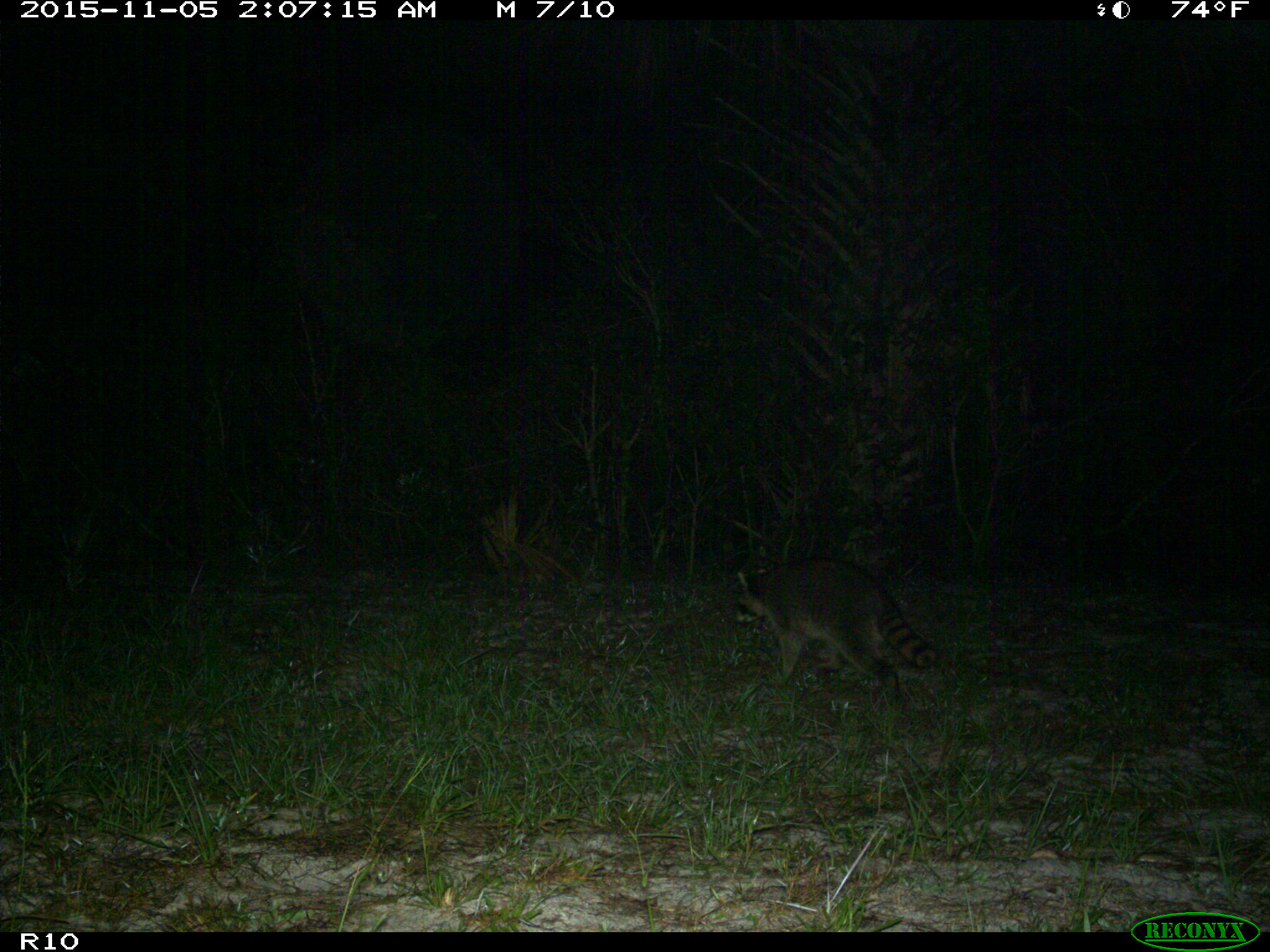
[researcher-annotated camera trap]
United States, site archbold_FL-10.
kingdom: Animalia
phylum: Chordata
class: Mammalia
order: Carnivora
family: Procyonidae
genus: Procyon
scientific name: Procyon lotor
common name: common raccoon